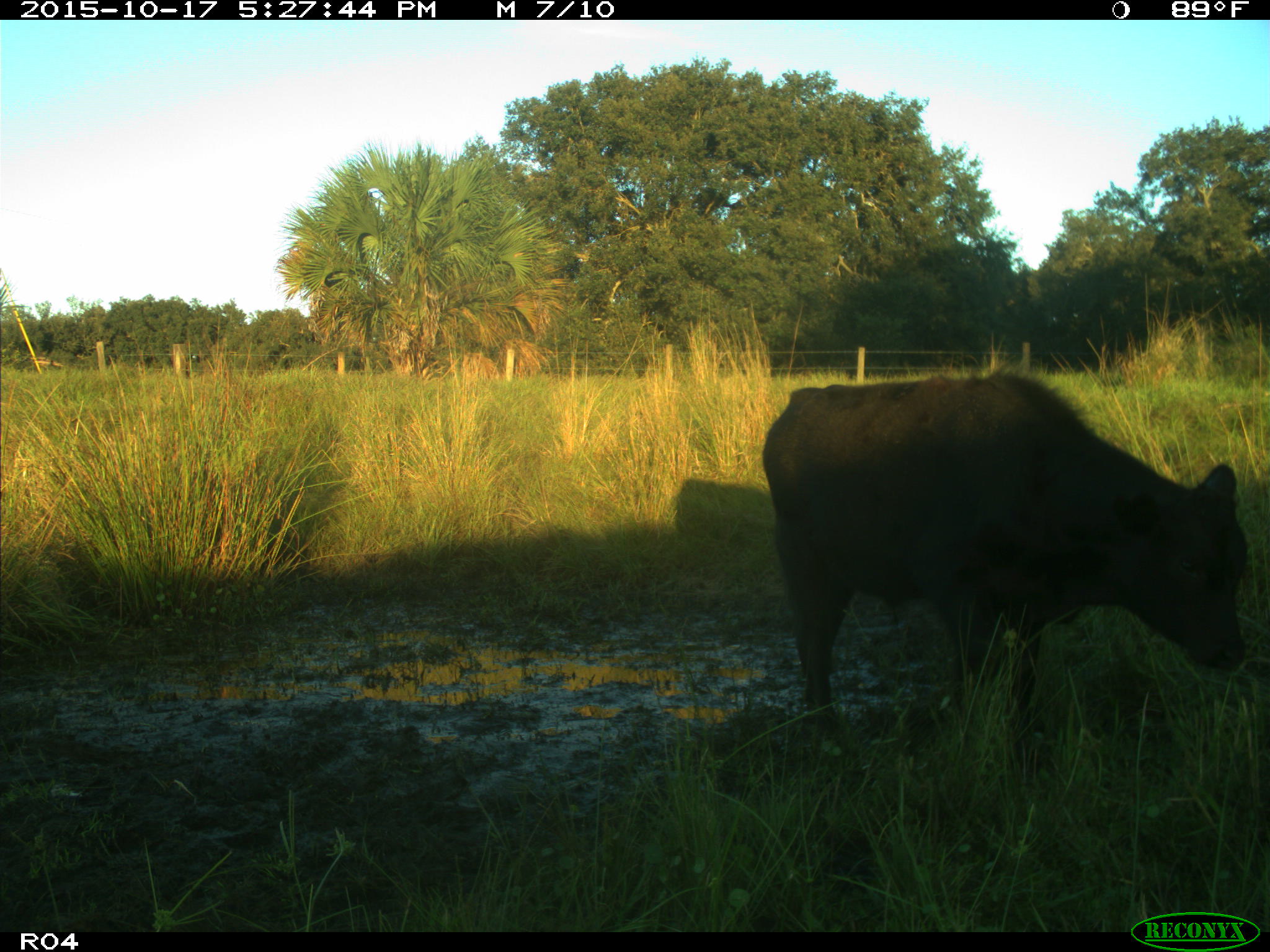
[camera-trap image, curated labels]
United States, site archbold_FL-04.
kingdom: Animalia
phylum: Chordata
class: Mammalia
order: Artiodactyla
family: Bovidae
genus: Bos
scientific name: Bos taurus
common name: domestic cow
Bos taurus (domestic cow).